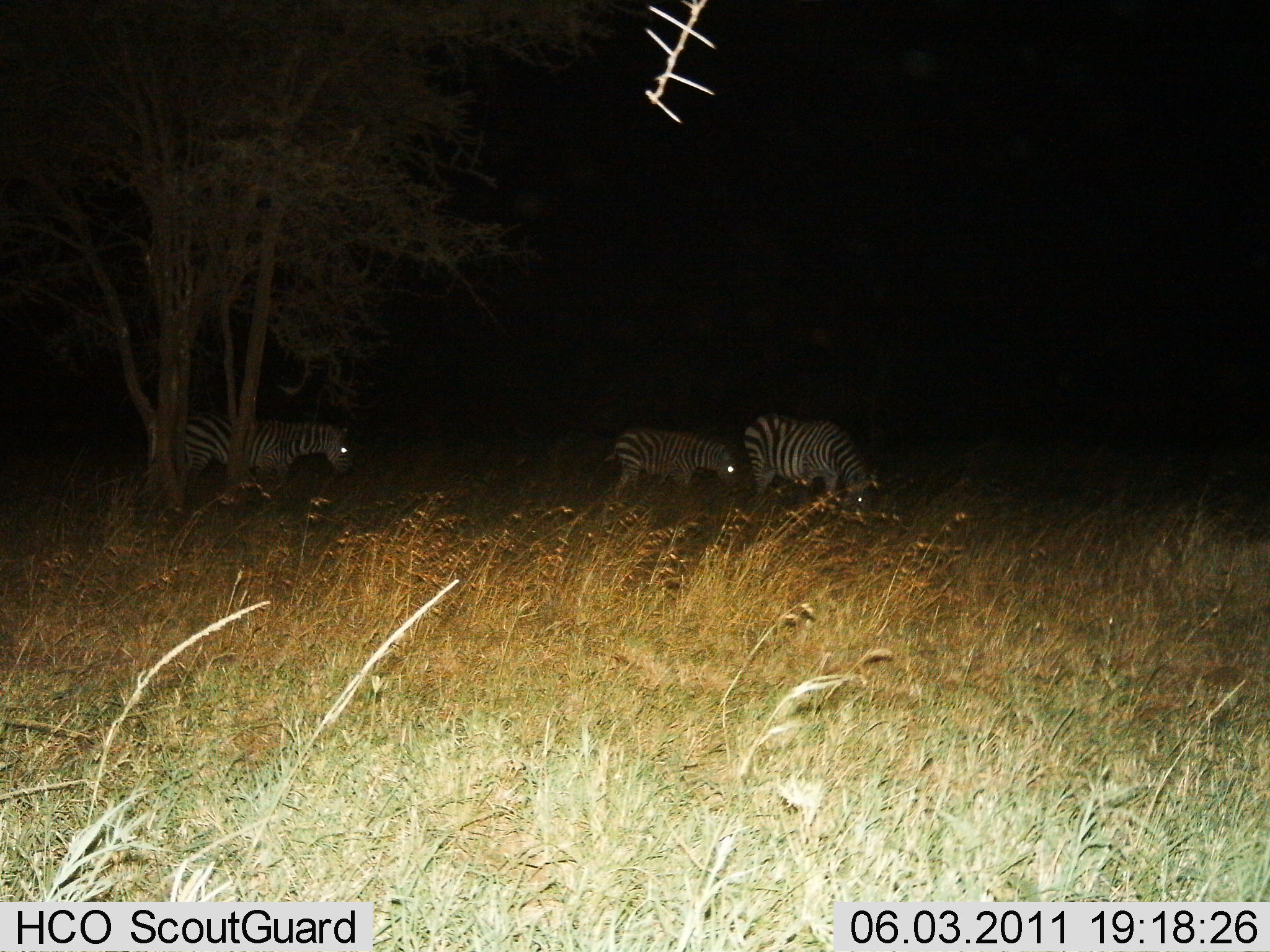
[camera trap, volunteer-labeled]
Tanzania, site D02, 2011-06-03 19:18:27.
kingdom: Animalia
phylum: Chordata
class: Mammalia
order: Perissodactyla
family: Equidae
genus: Equus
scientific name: Equus quagga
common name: plains zebra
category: zebra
Zebra (plains zebra) (Equus quagga), count 3. Behavior (volunteer vote fractions): standing 27%, resting 0%, moving 45%, interacting 0%. Young present (vote fraction): 18%. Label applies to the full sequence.